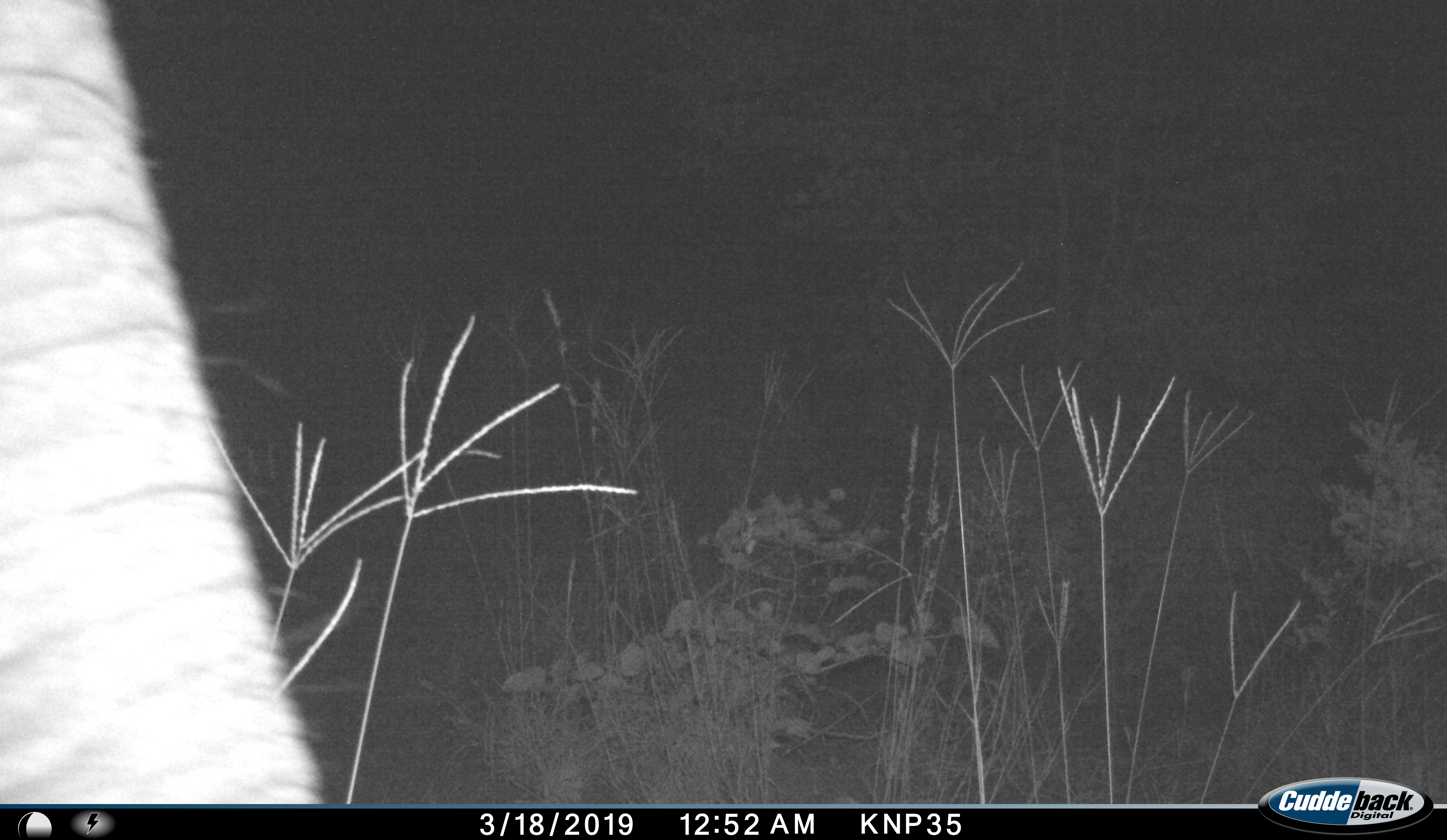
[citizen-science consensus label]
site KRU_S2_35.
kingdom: Animalia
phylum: Chordata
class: Mammalia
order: Proboscidea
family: Elephantidae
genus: Loxodonta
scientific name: Loxodonta africana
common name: african bush elephant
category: elephant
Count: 1.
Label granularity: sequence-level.